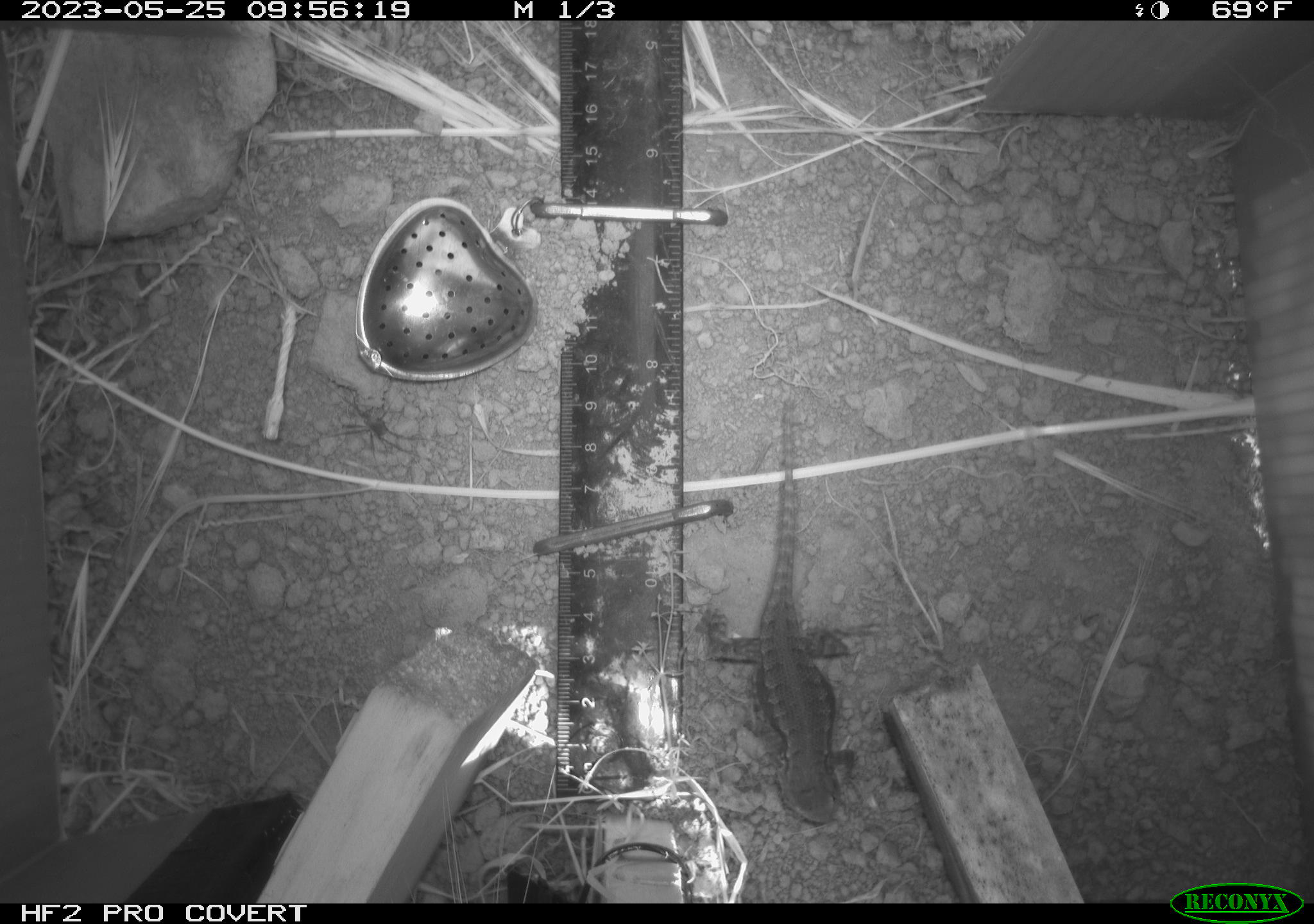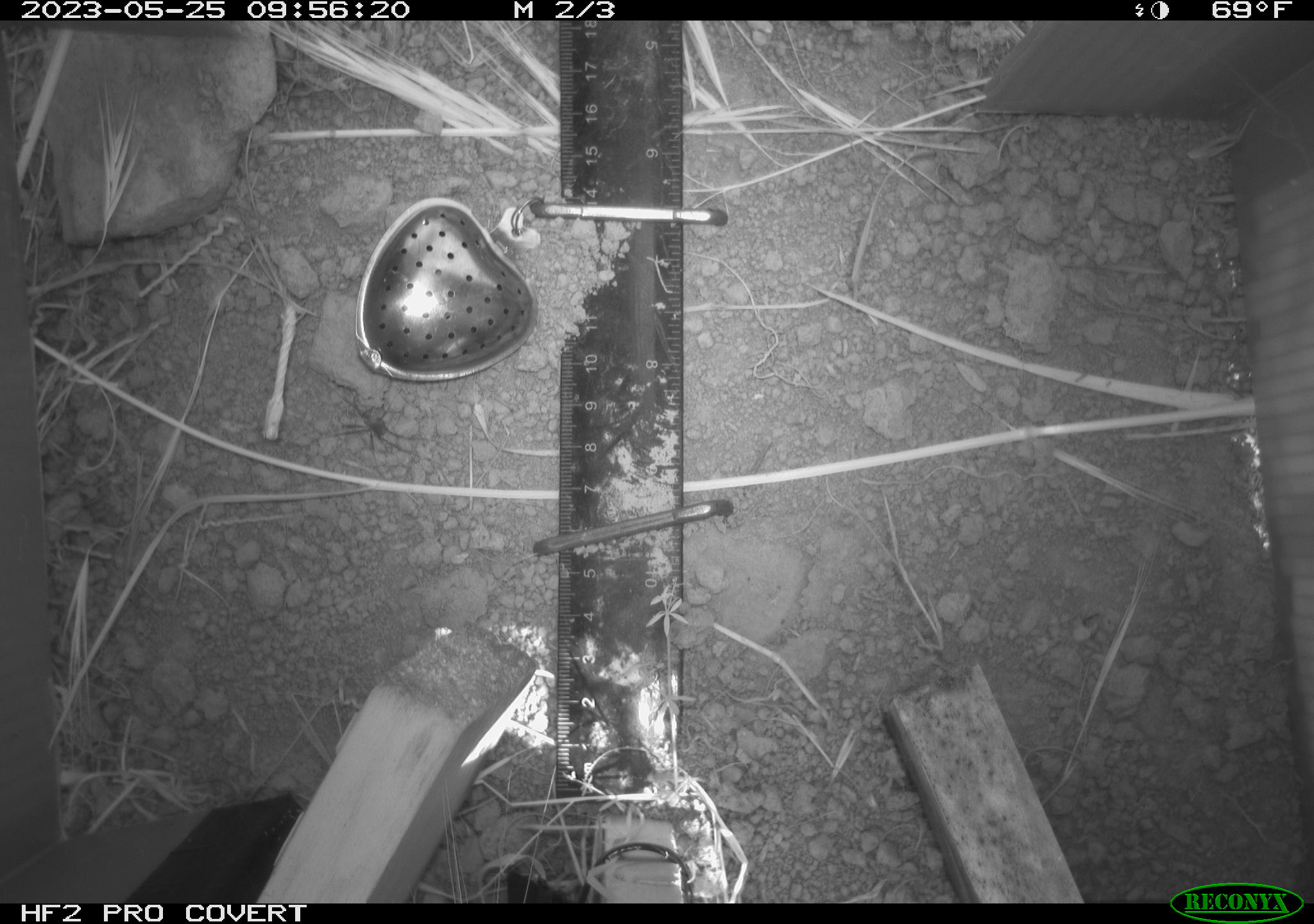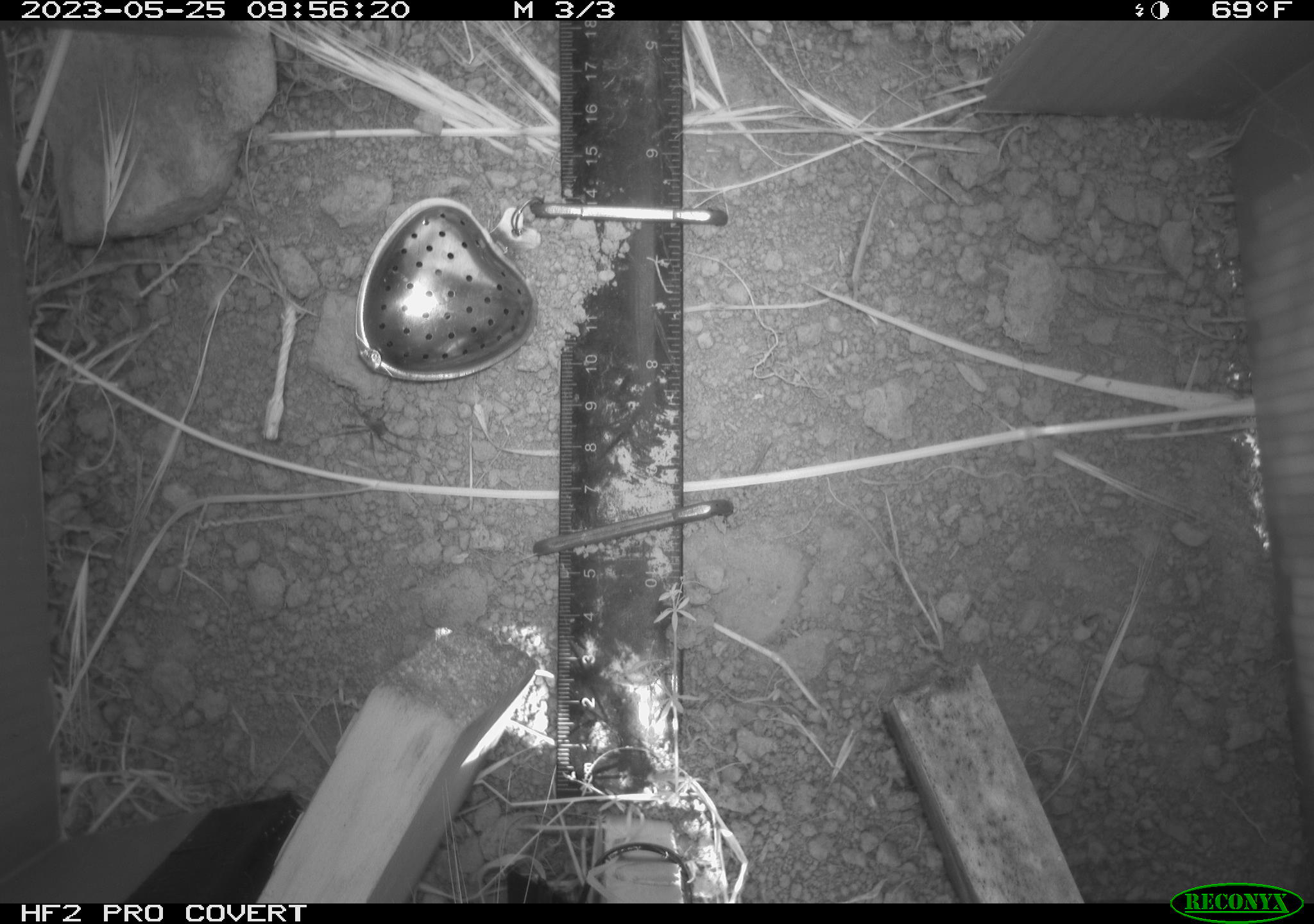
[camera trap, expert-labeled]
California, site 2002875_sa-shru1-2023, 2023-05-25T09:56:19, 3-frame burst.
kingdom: Animalia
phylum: Chordata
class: Reptilia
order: Squamata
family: Phrynosomatidae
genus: Sceloporus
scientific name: Sceloporus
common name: spiny lizards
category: sceloporus species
Sceloporus species (spiny lizards) (Sceloporus).